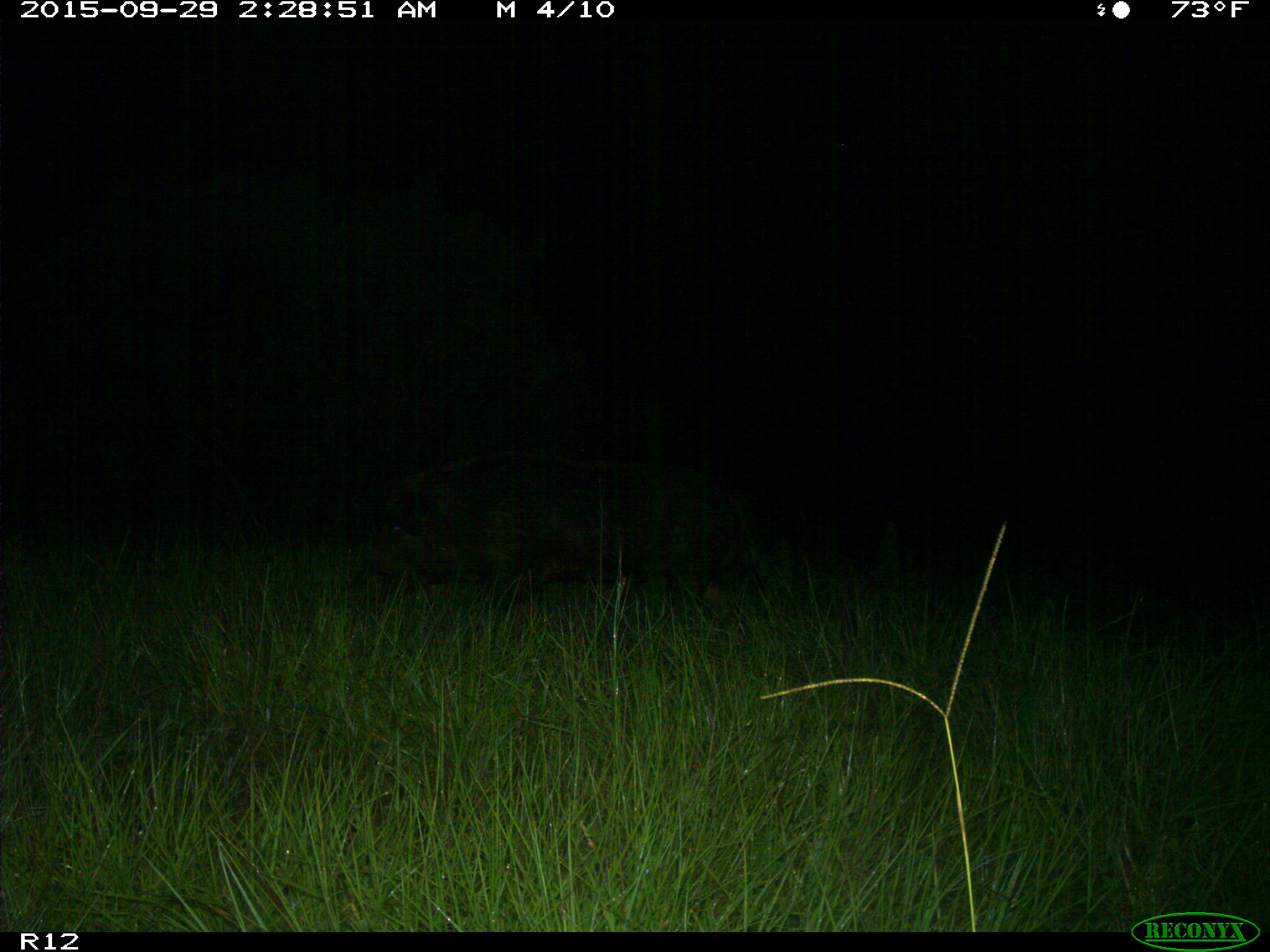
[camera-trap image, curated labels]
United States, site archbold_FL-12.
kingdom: Animalia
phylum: Chordata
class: Mammalia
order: Artiodactyla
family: Suidae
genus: Sus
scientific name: Sus scrofa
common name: wild boar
Sus scrofa (wild boar).